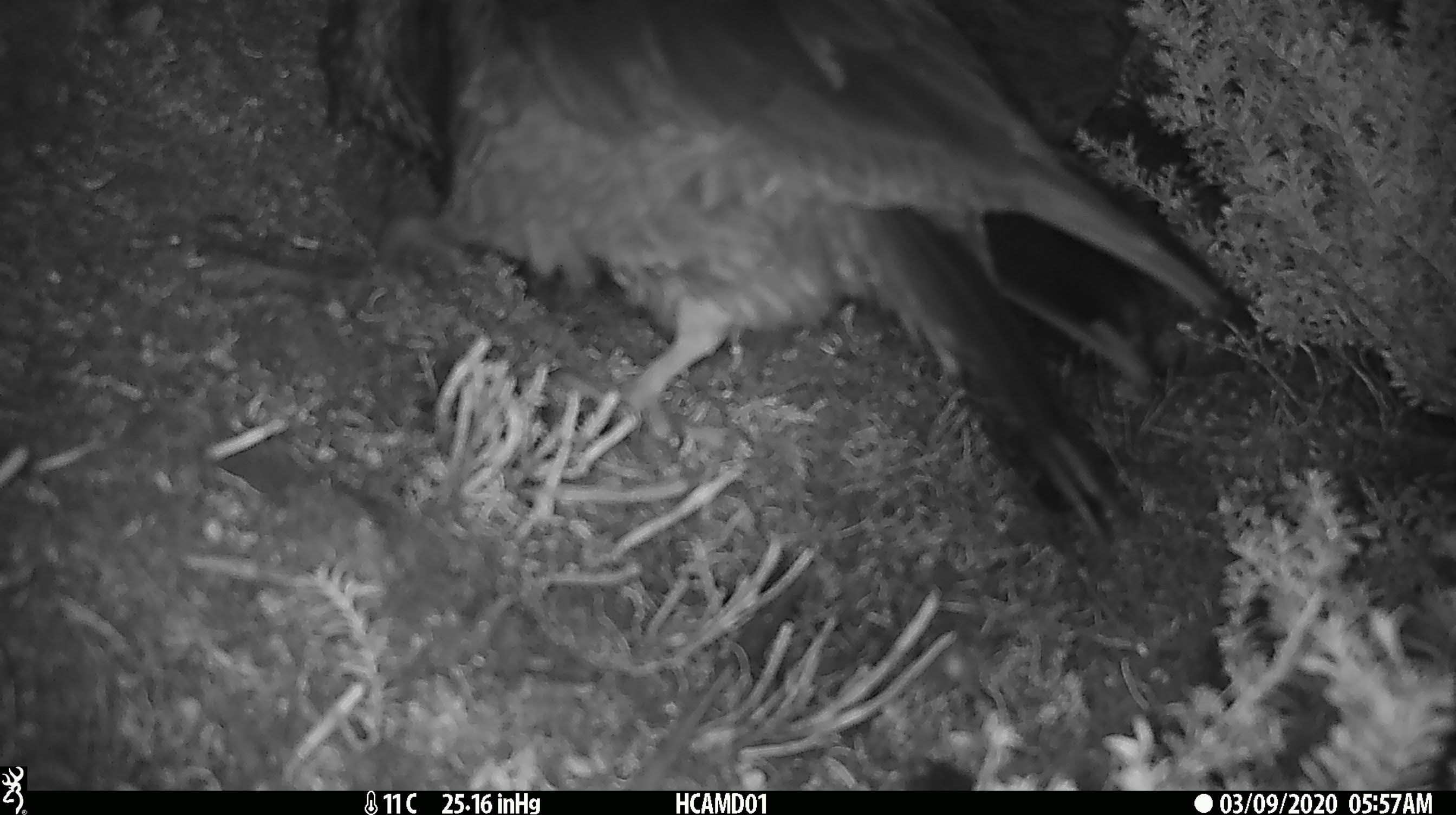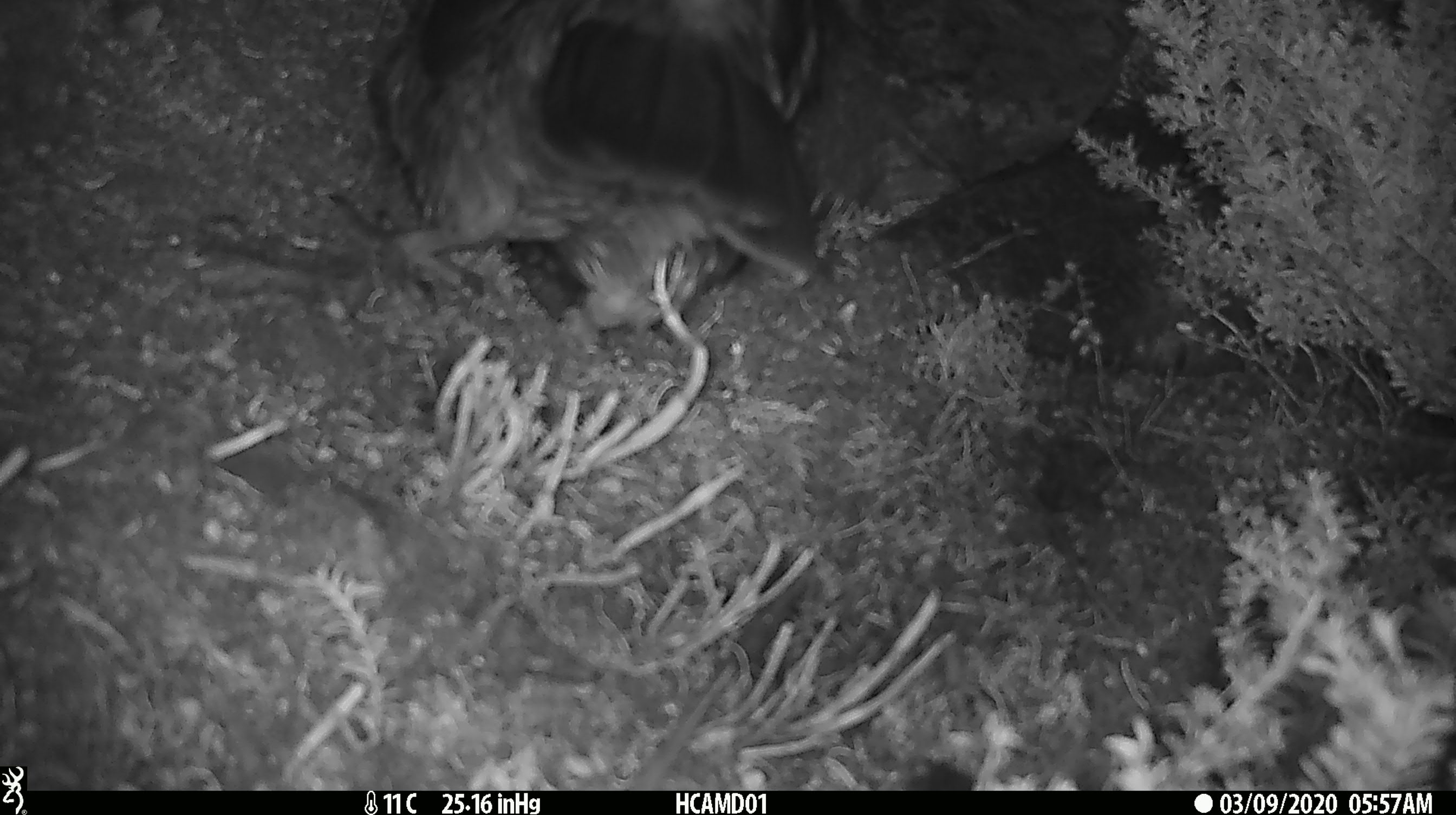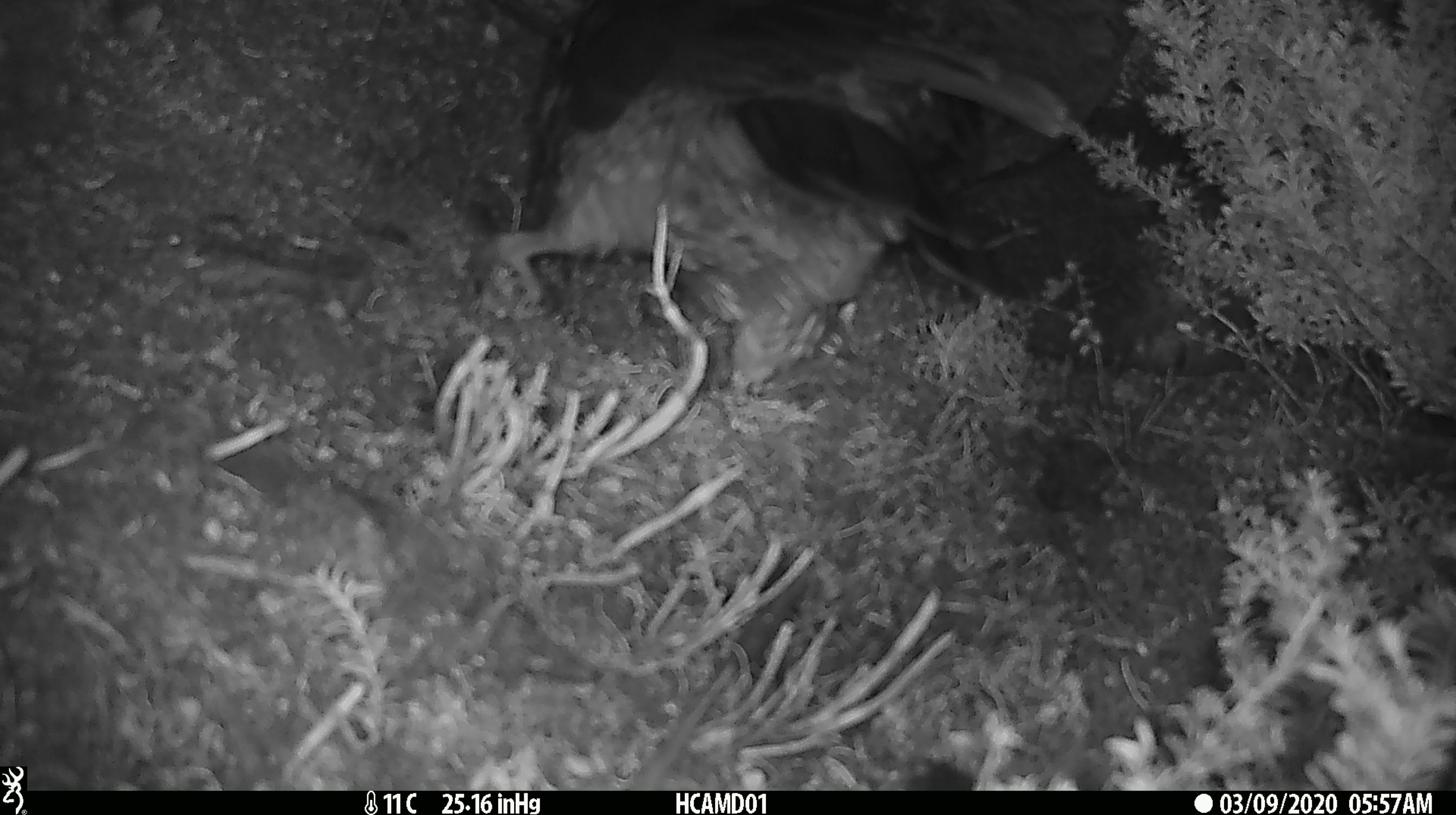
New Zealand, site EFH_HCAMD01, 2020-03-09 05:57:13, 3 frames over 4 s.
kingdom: Animalia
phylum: Chordata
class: Aves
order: Psittaciformes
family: Strigopidae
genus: Nestor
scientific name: Nestor notabilis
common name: kea